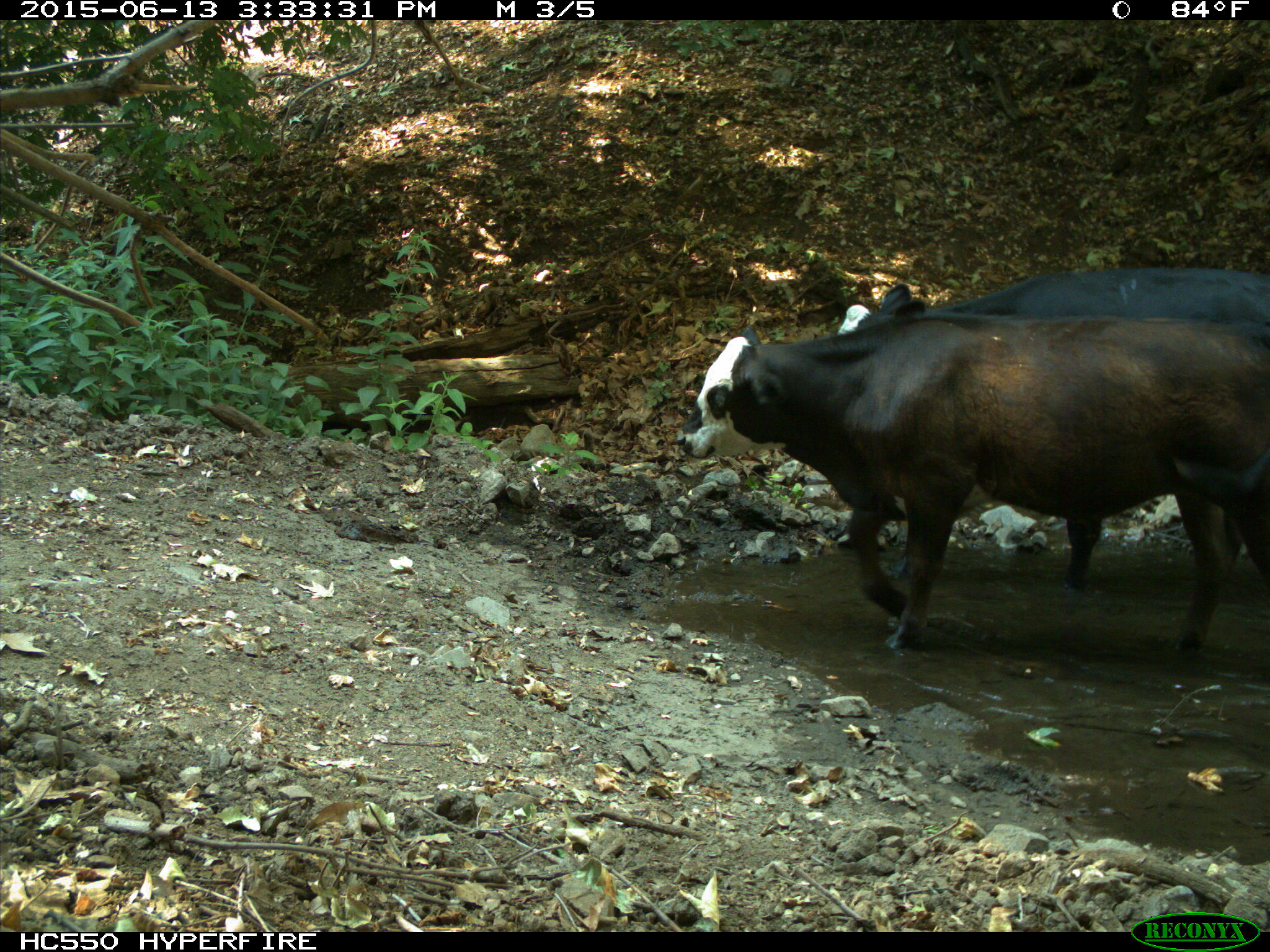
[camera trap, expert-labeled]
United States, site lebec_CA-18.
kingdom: Animalia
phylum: Chordata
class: Mammalia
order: Artiodactyla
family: Bovidae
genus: Bos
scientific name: Bos taurus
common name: domestic cow